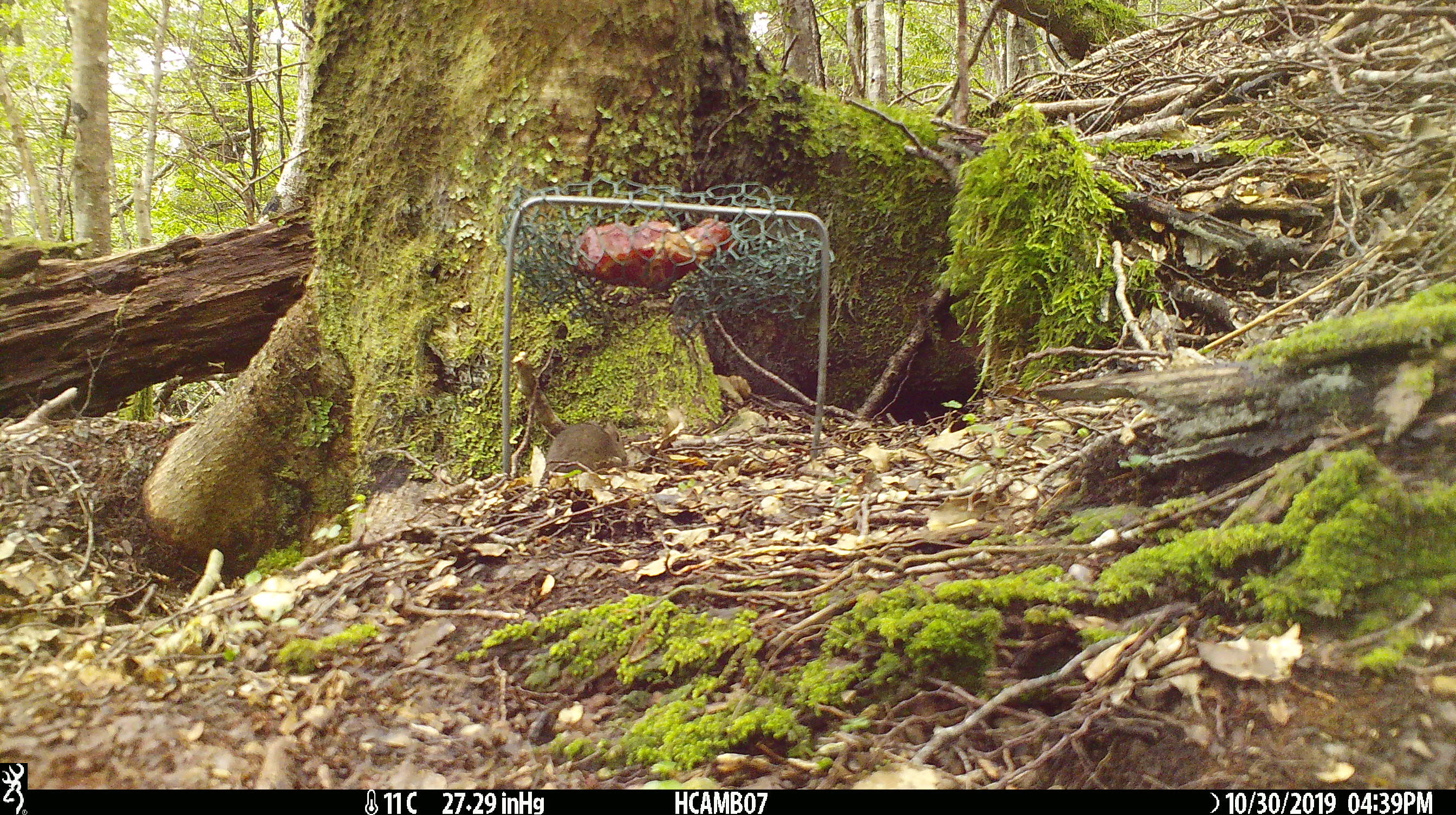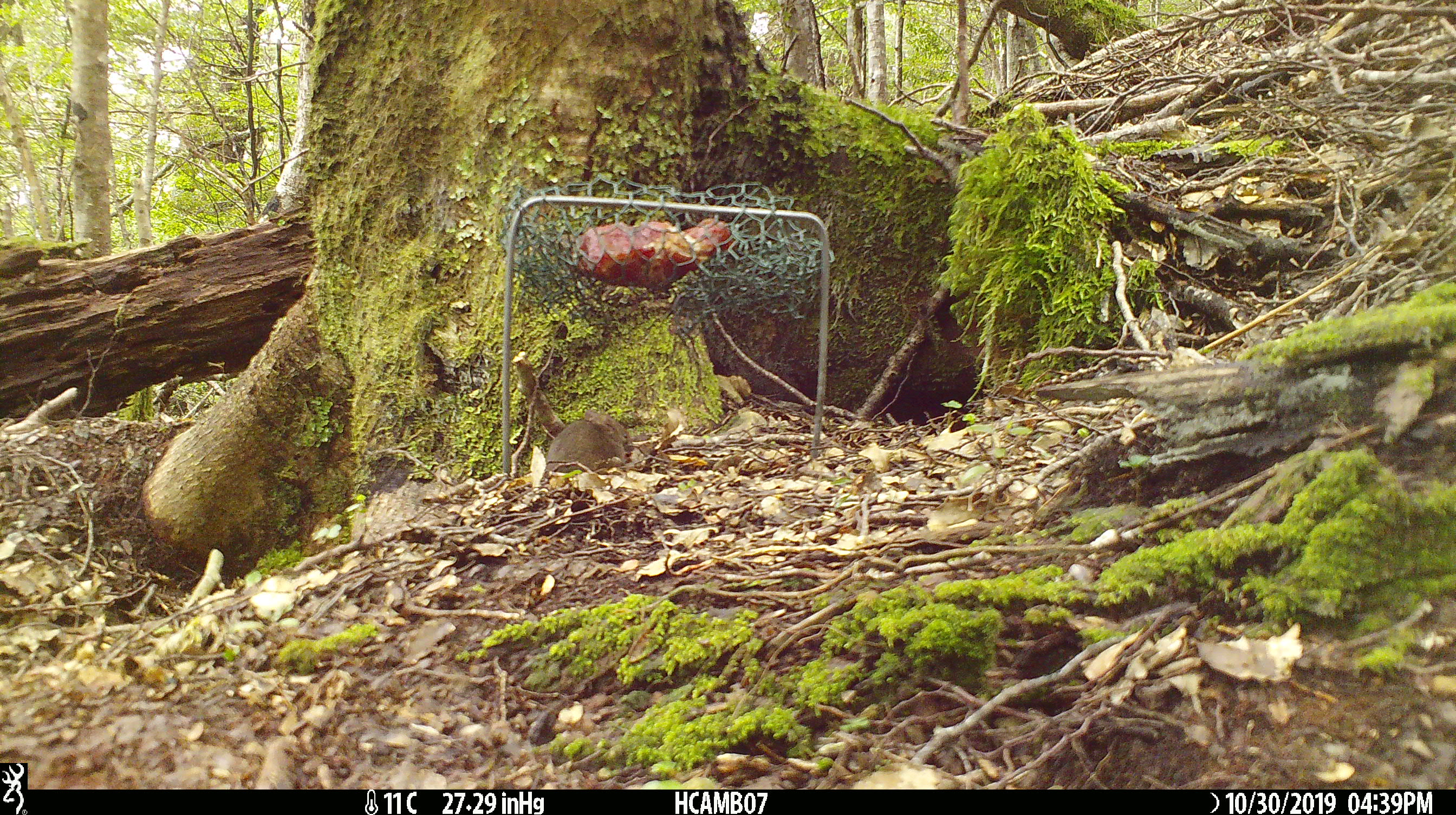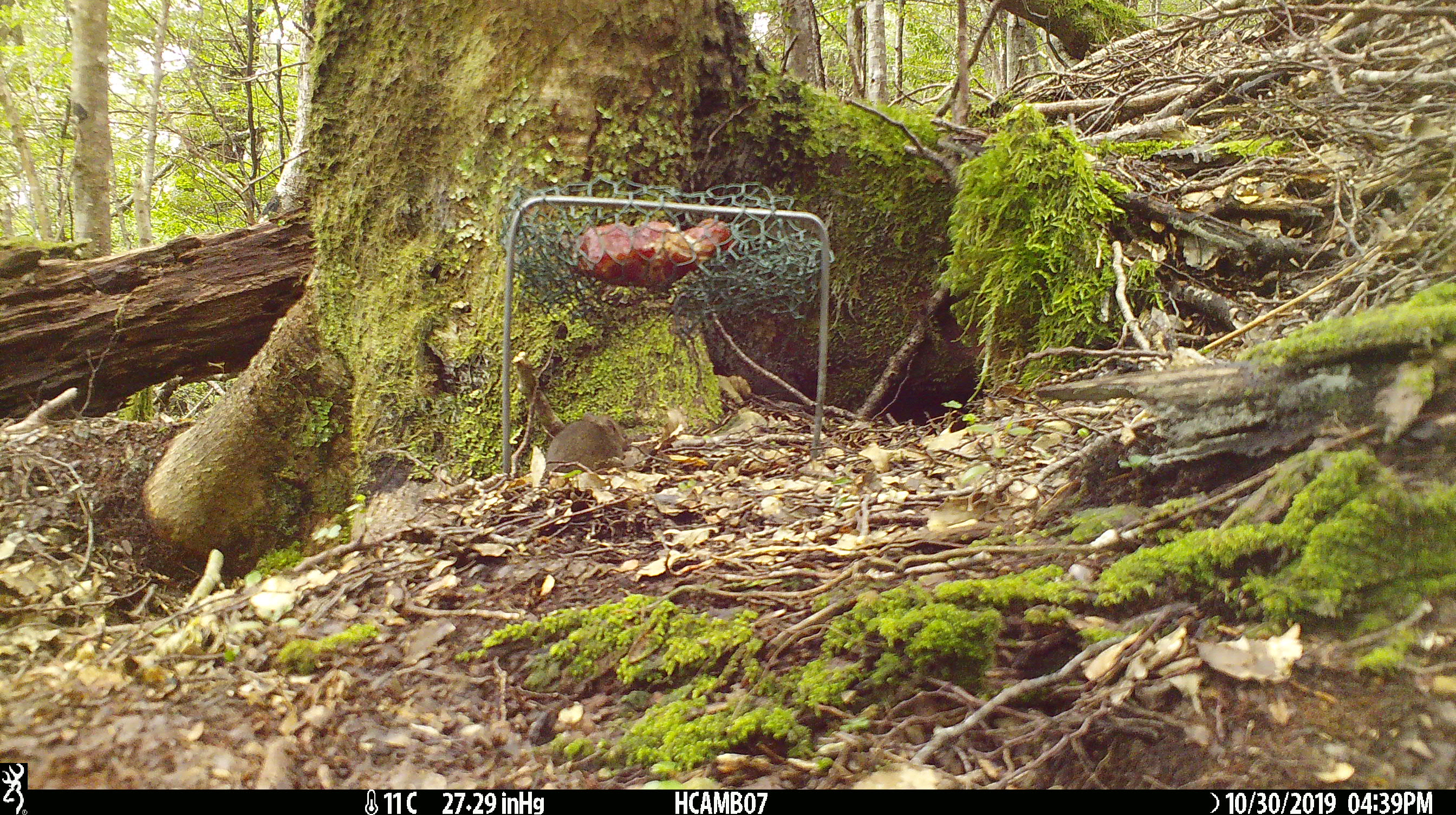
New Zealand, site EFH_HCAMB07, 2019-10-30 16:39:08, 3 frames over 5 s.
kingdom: Animalia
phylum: Chordata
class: Mammalia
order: Rodentia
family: Muridae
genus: Mus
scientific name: Mus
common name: mouse